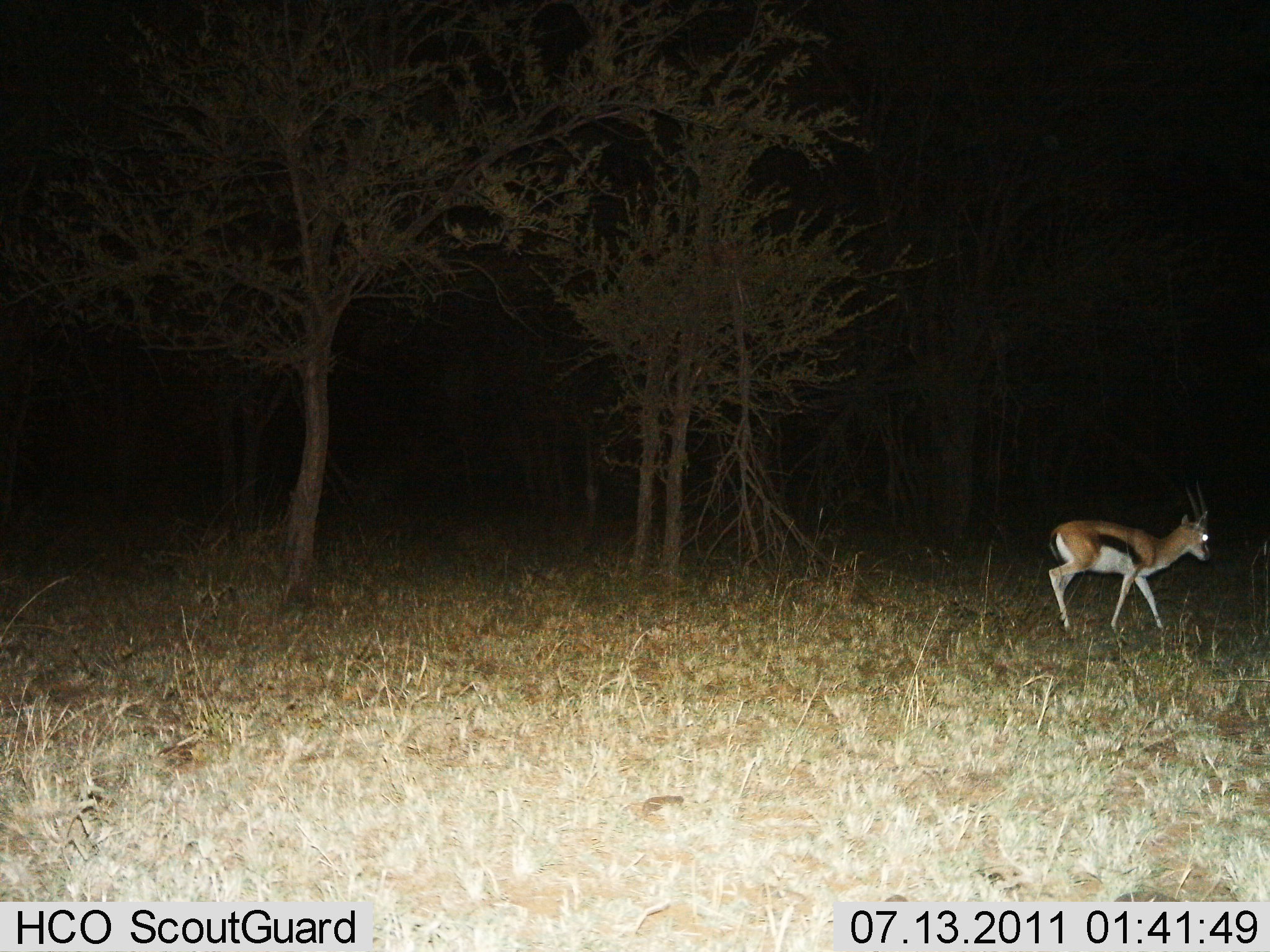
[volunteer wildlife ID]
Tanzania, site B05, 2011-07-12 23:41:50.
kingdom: Animalia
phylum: Chordata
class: Mammalia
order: Artiodactyla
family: Bovidae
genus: Eudorcas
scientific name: Eudorcas thomsonii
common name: thomson's gazelle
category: gazellethomsons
Gazellethomsons (thomson's gazelle) (Eudorcas thomsonii), count 1. Behavior (volunteer vote fractions): standing 25%, resting 0%, moving 83%, interacting 0%. Young present (vote fraction): 0%. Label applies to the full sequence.